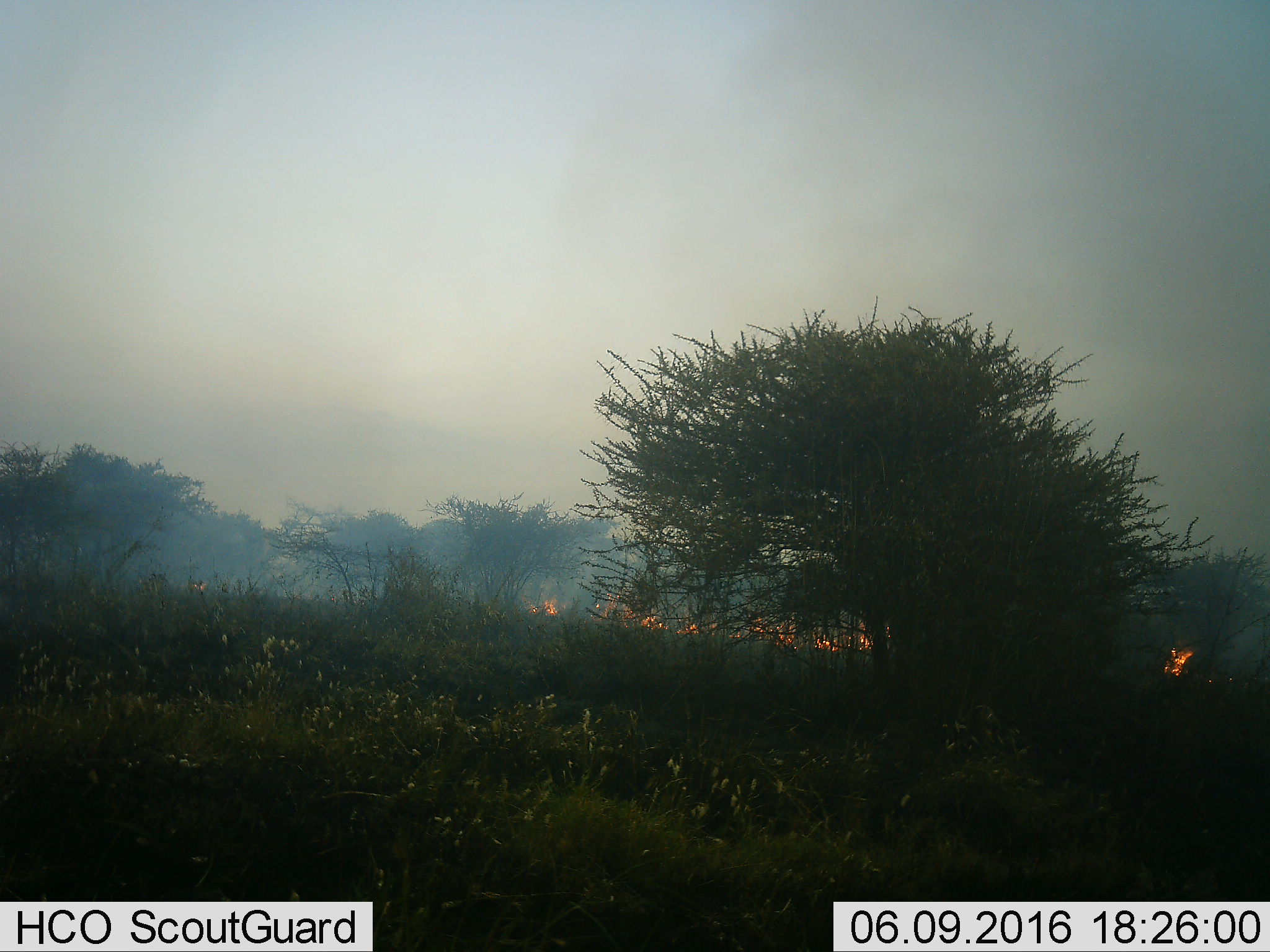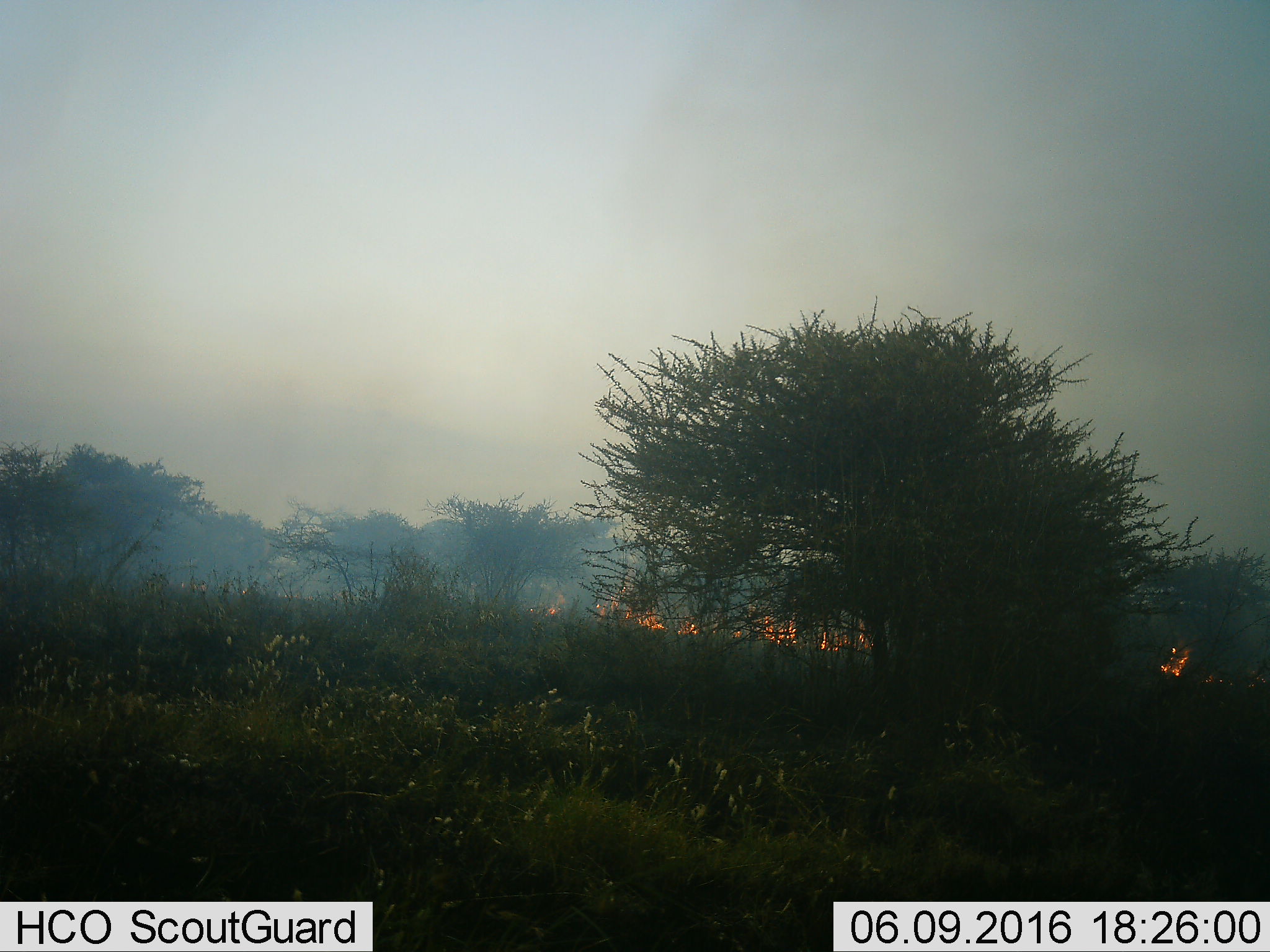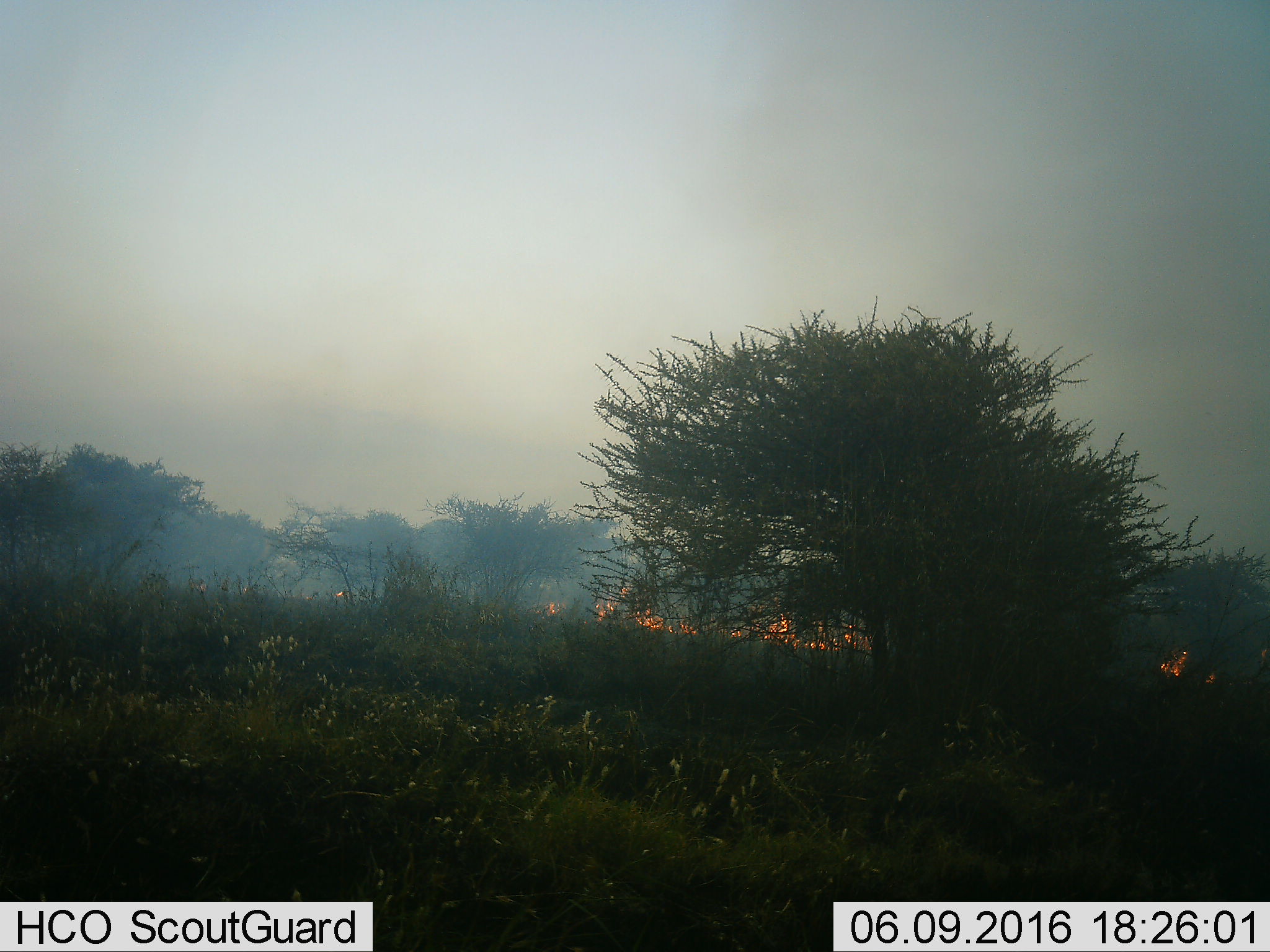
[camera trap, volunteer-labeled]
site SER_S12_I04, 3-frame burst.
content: unidentified animal